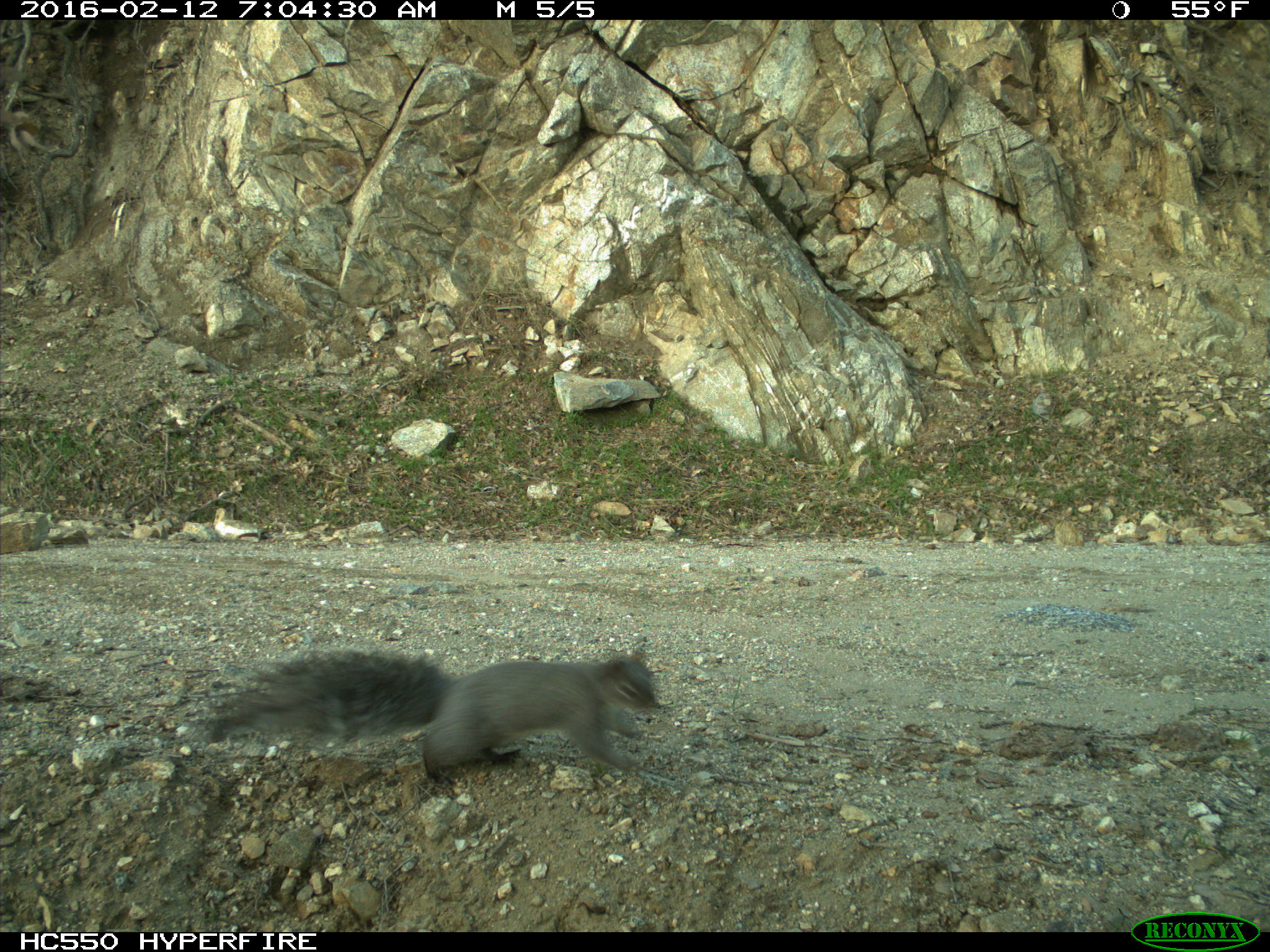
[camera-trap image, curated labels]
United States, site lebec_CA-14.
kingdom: Animalia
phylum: Chordata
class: Mammalia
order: Rodentia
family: Sciuridae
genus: Sciurus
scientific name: Sciurus carolinensis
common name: eastern gray squirrel